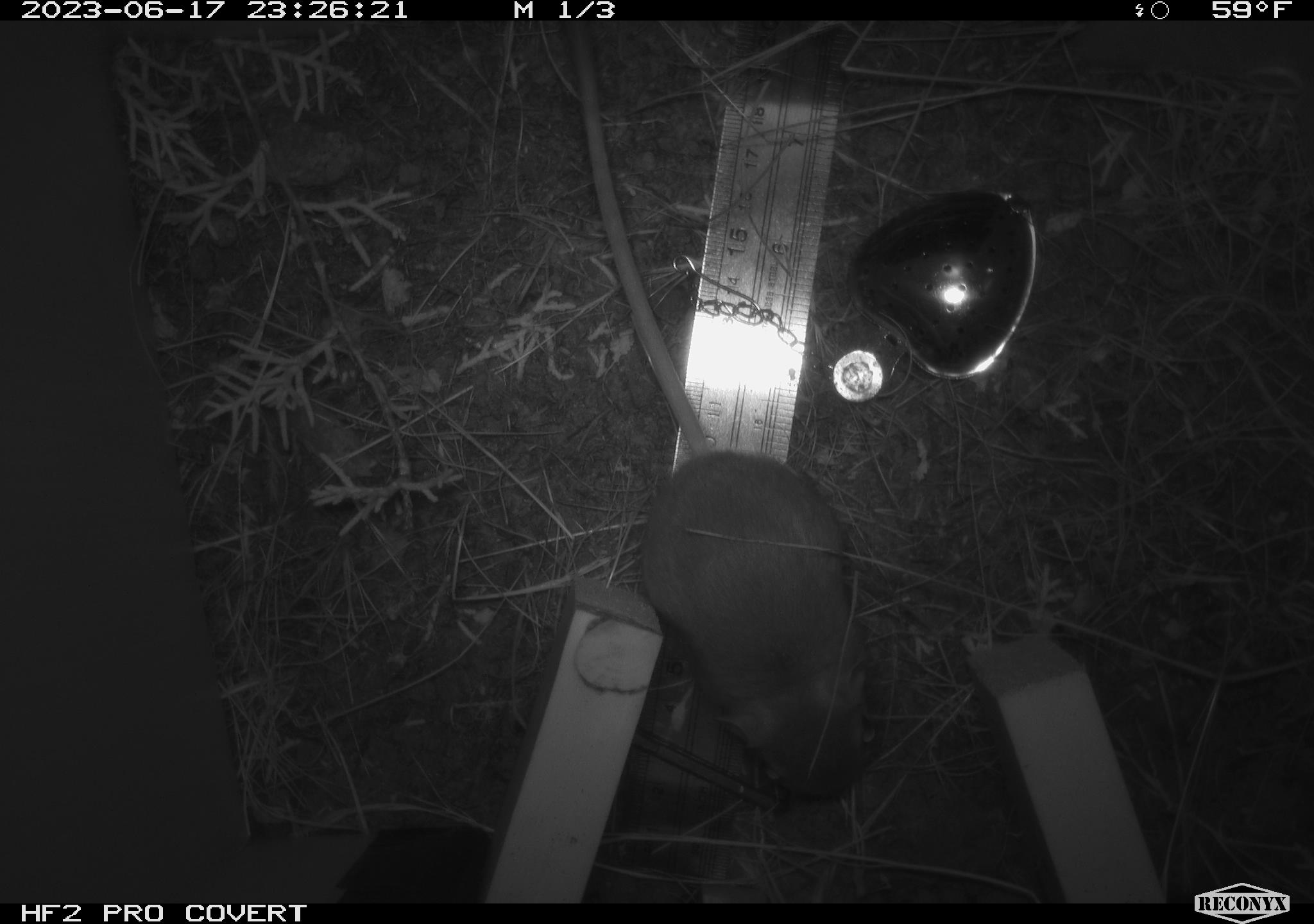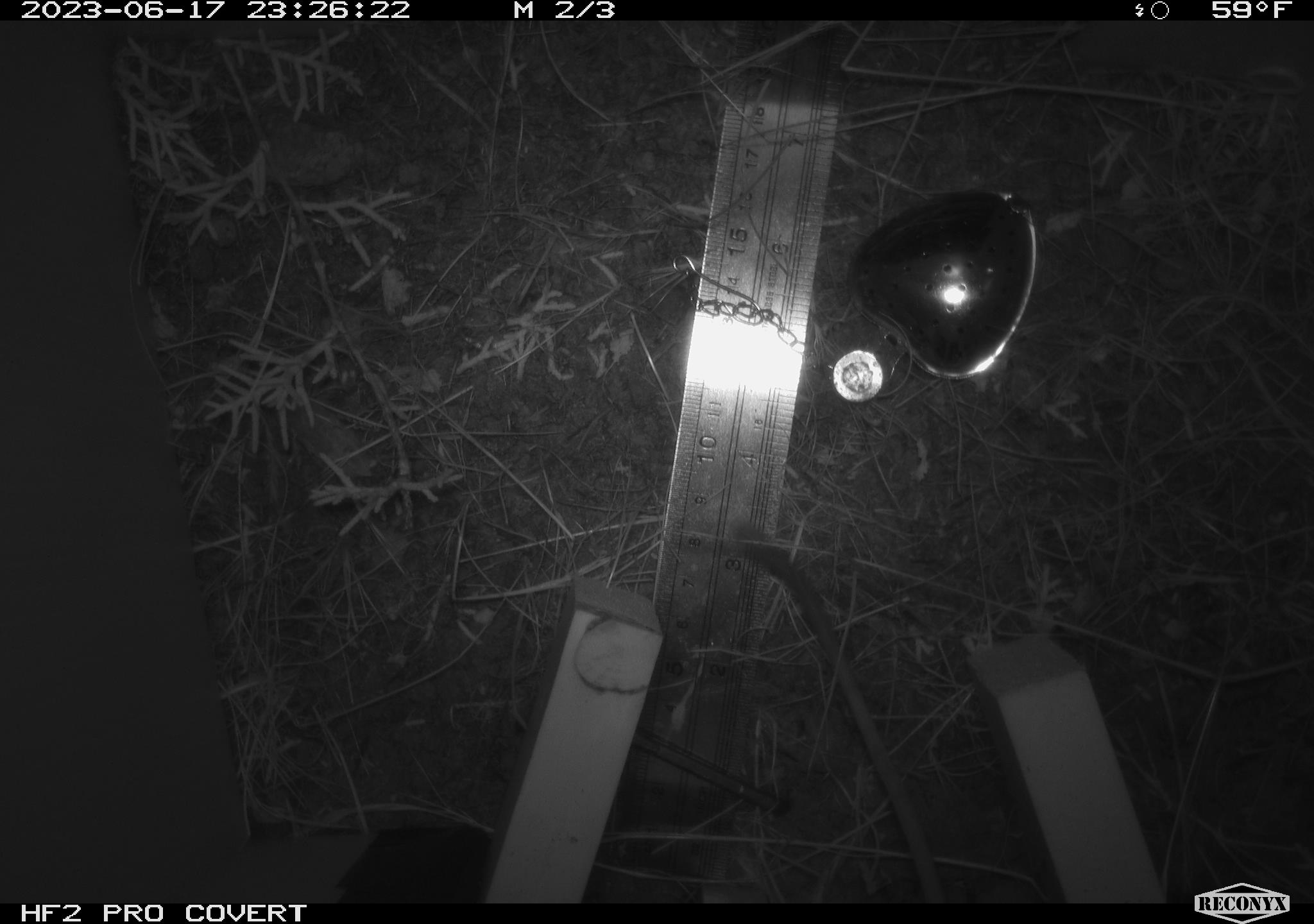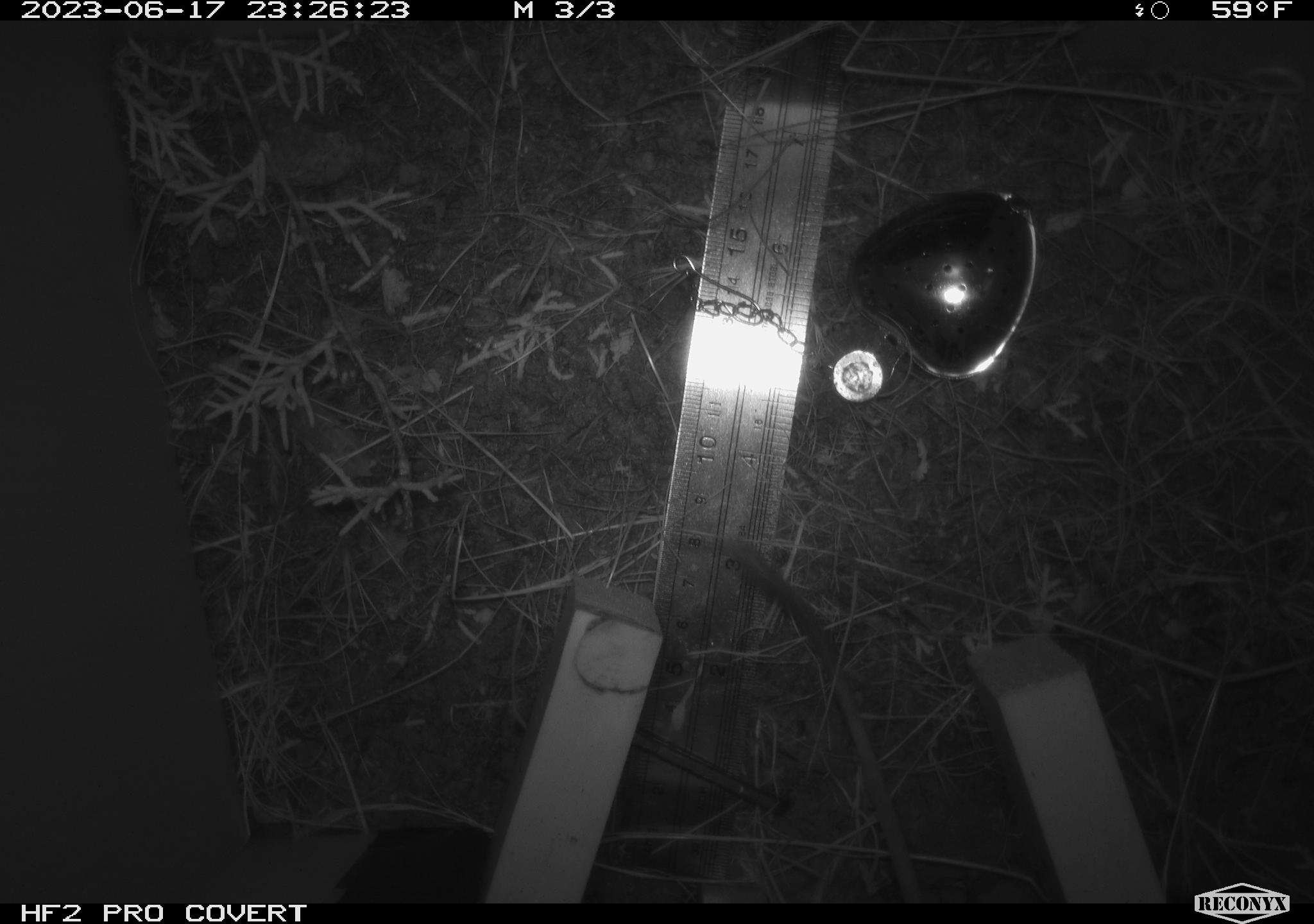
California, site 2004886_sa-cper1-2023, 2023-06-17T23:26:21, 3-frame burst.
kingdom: Animalia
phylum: Chordata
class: Mammalia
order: Rodentia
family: Heteromyidae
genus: Dipodomys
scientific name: Dipodomys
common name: kangaroo rats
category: dipodomys species